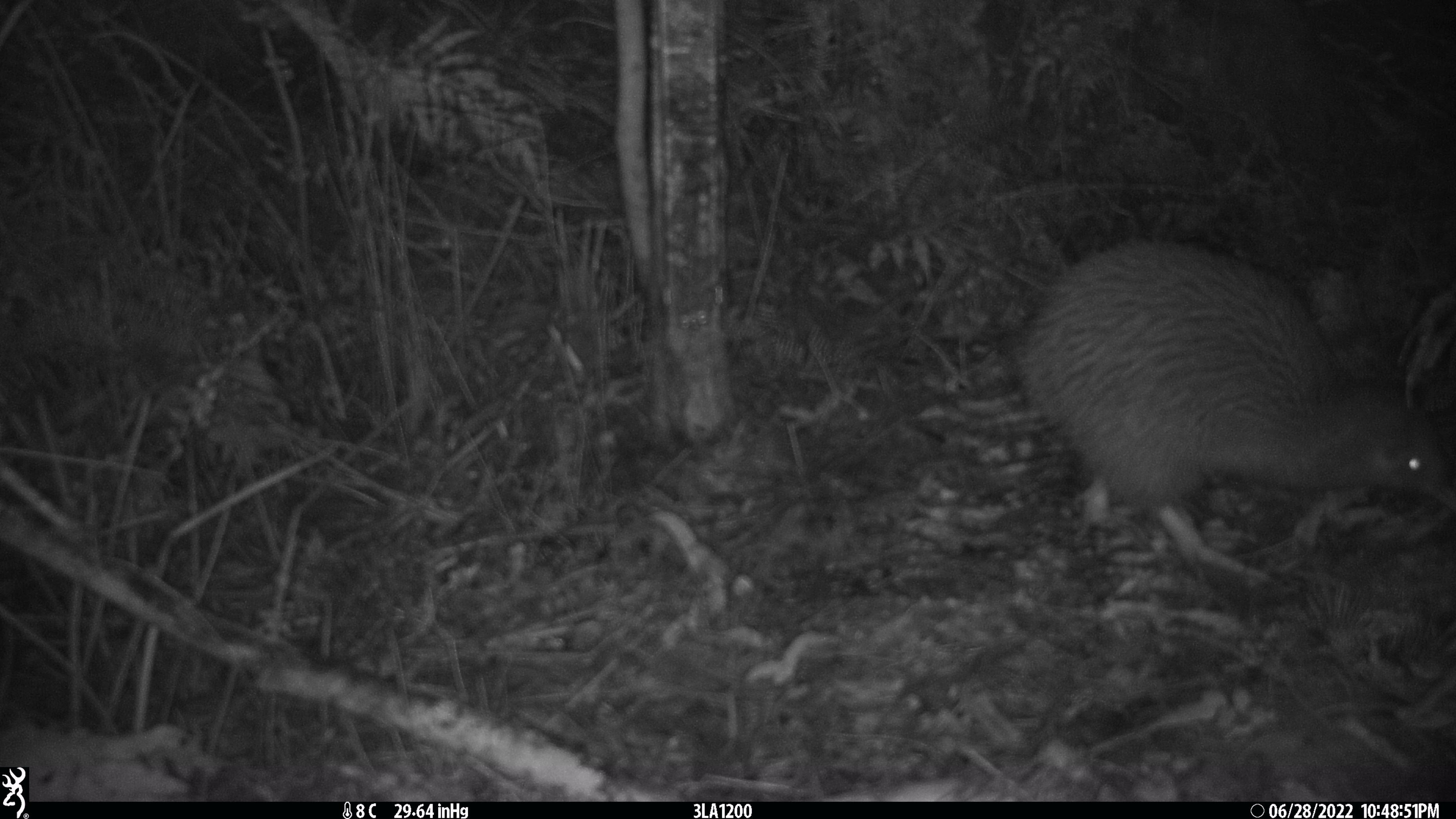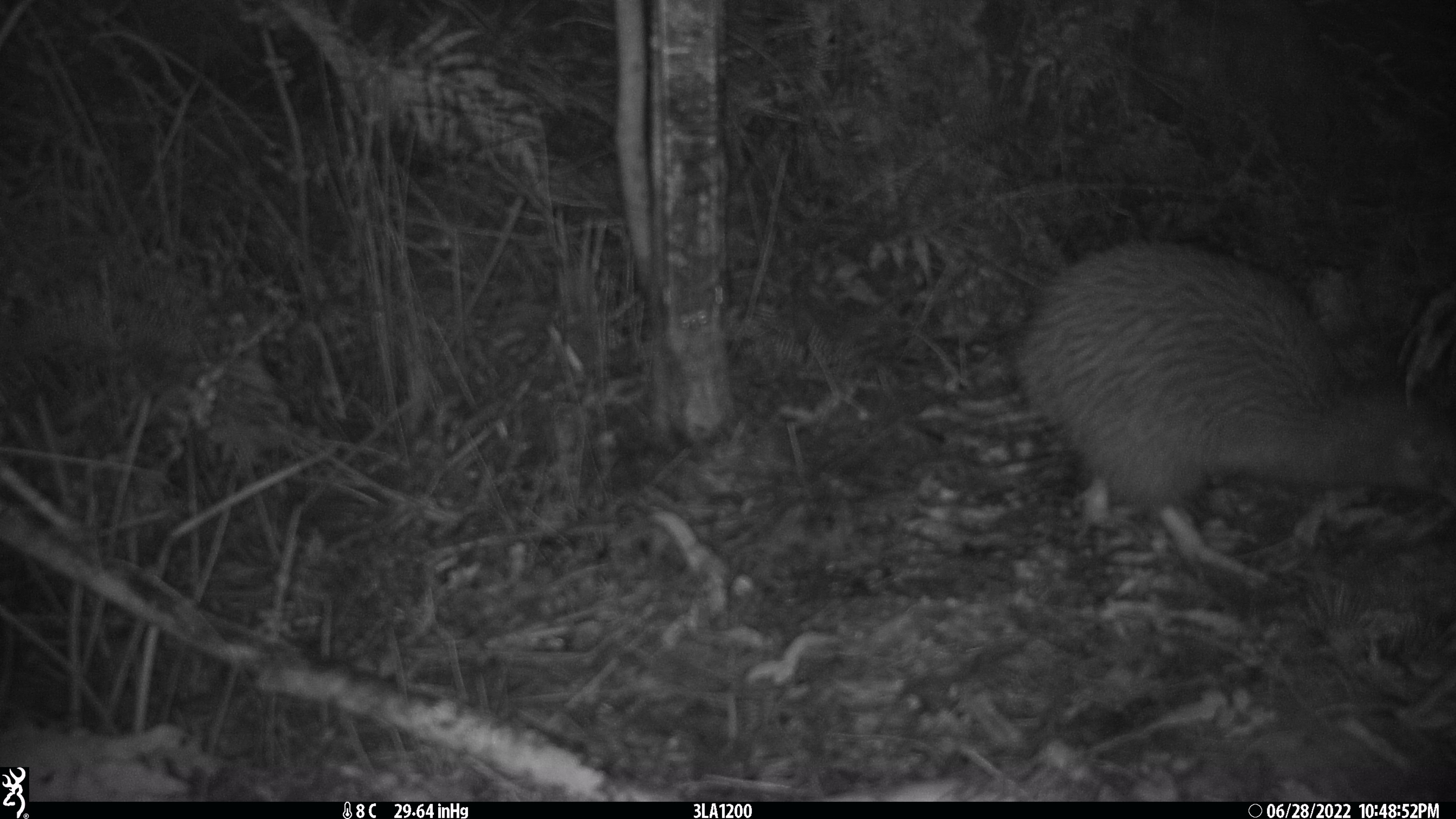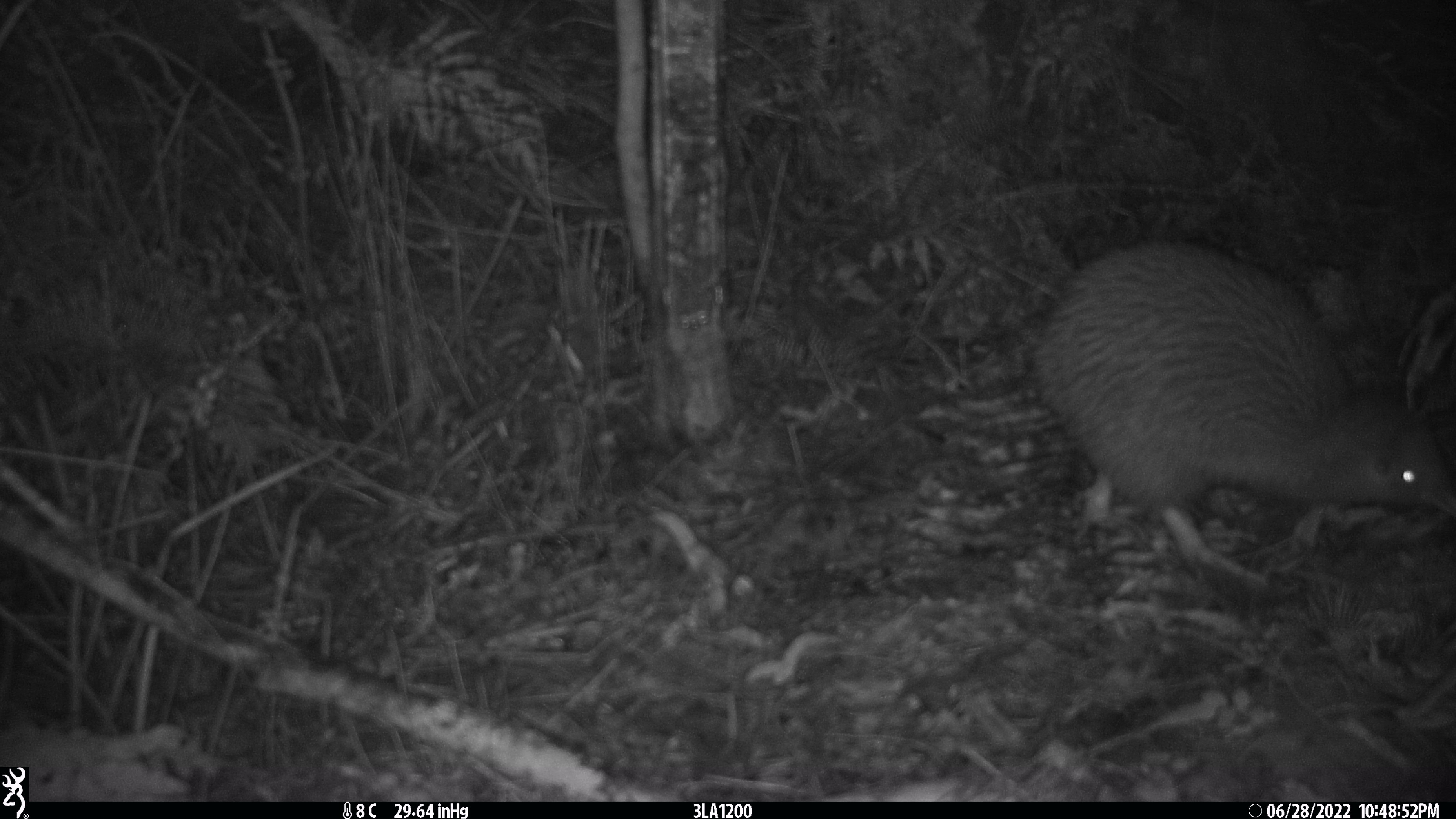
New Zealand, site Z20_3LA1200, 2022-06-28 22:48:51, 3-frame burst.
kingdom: Animalia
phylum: Chordata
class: Aves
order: Apterygiformes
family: Apterygidae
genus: Apteryx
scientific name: Apteryx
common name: kiwi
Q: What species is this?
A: Kiwi (Apteryx).